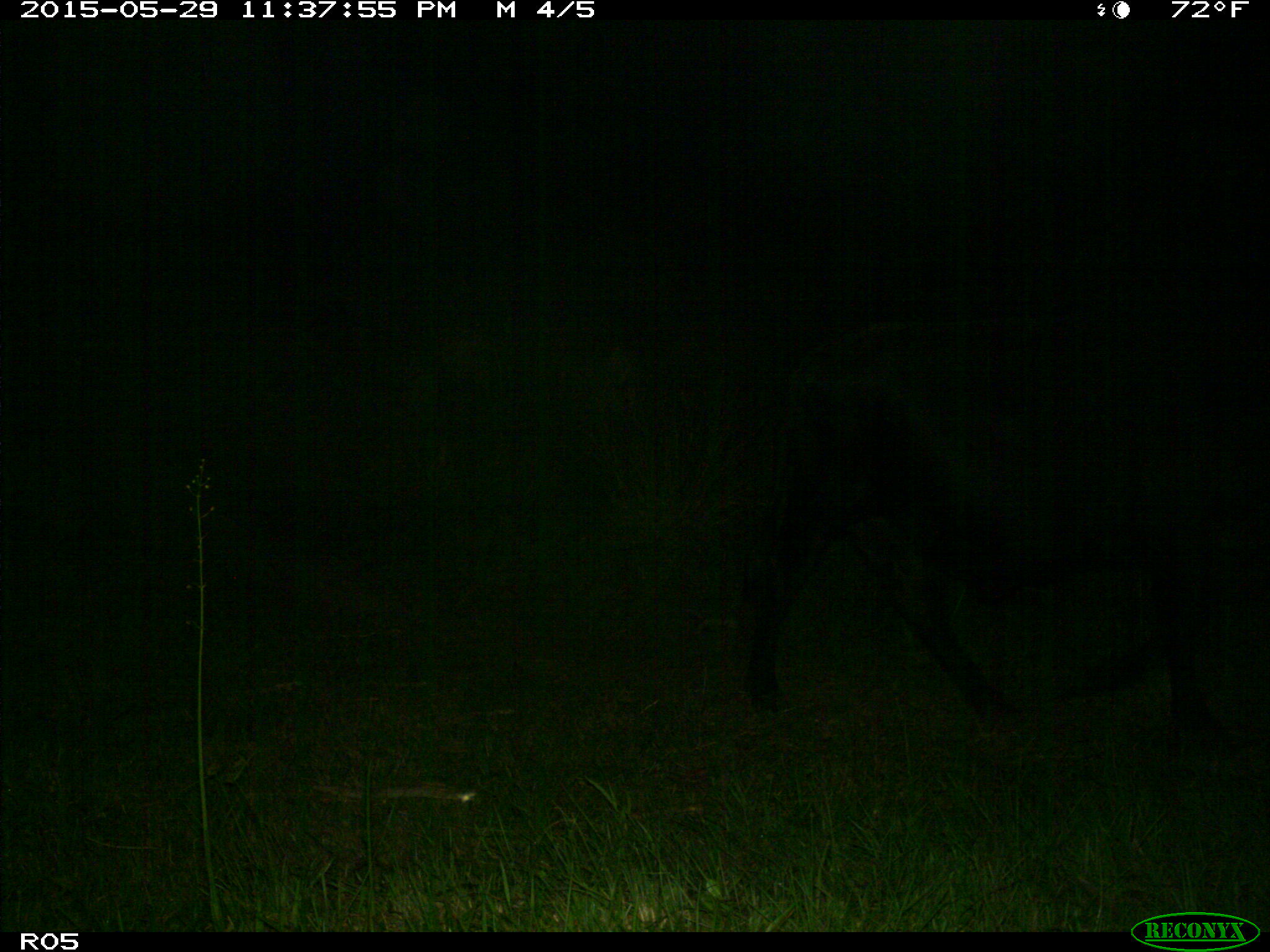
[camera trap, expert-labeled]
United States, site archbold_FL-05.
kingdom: Animalia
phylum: Chordata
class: Mammalia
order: Artiodactyla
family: Bovidae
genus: Bos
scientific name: Bos taurus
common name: domestic cow